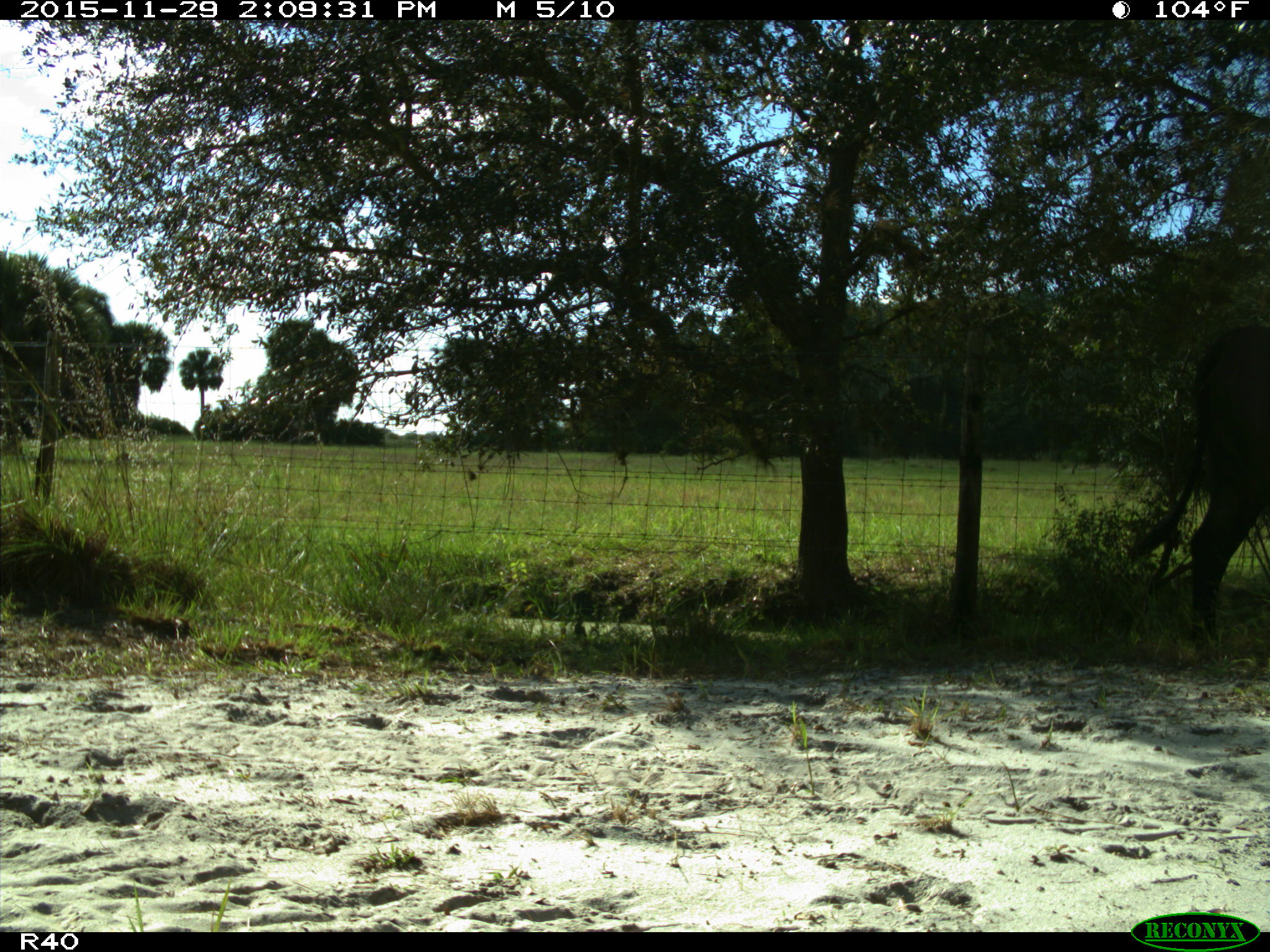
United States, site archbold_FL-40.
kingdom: Animalia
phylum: Chordata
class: Mammalia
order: Artiodactyla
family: Bovidae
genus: Bos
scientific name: Bos taurus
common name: domestic cow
Bos taurus (domestic cow).